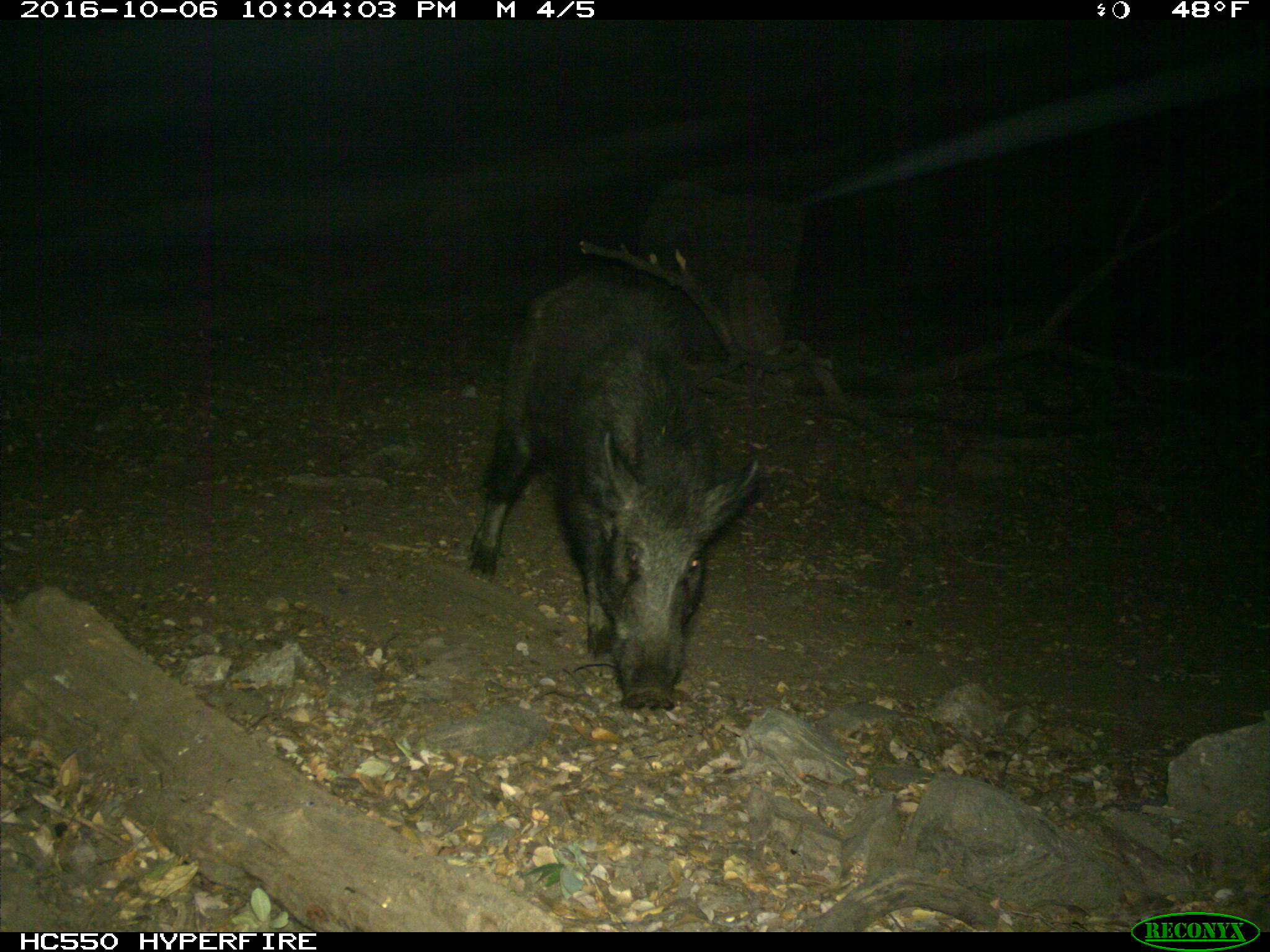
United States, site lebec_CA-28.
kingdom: Animalia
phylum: Chordata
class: Mammalia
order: Artiodactyla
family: Suidae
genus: Sus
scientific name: Sus scrofa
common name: wild boar